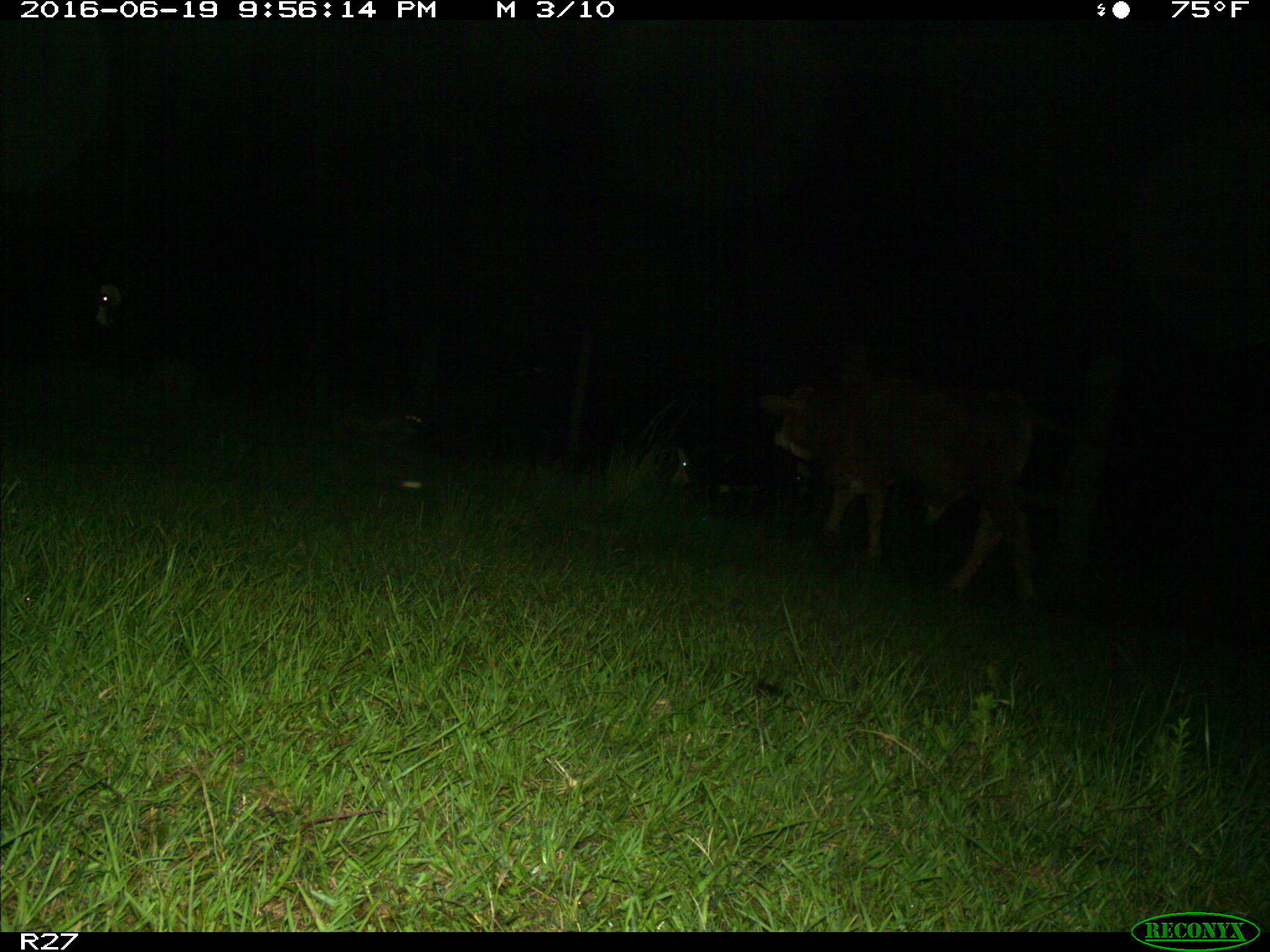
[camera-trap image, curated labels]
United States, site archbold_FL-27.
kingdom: Animalia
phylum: Chordata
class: Mammalia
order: Artiodactyla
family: Bovidae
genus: Bos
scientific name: Bos taurus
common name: domestic cow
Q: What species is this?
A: Bos taurus (domestic cow).